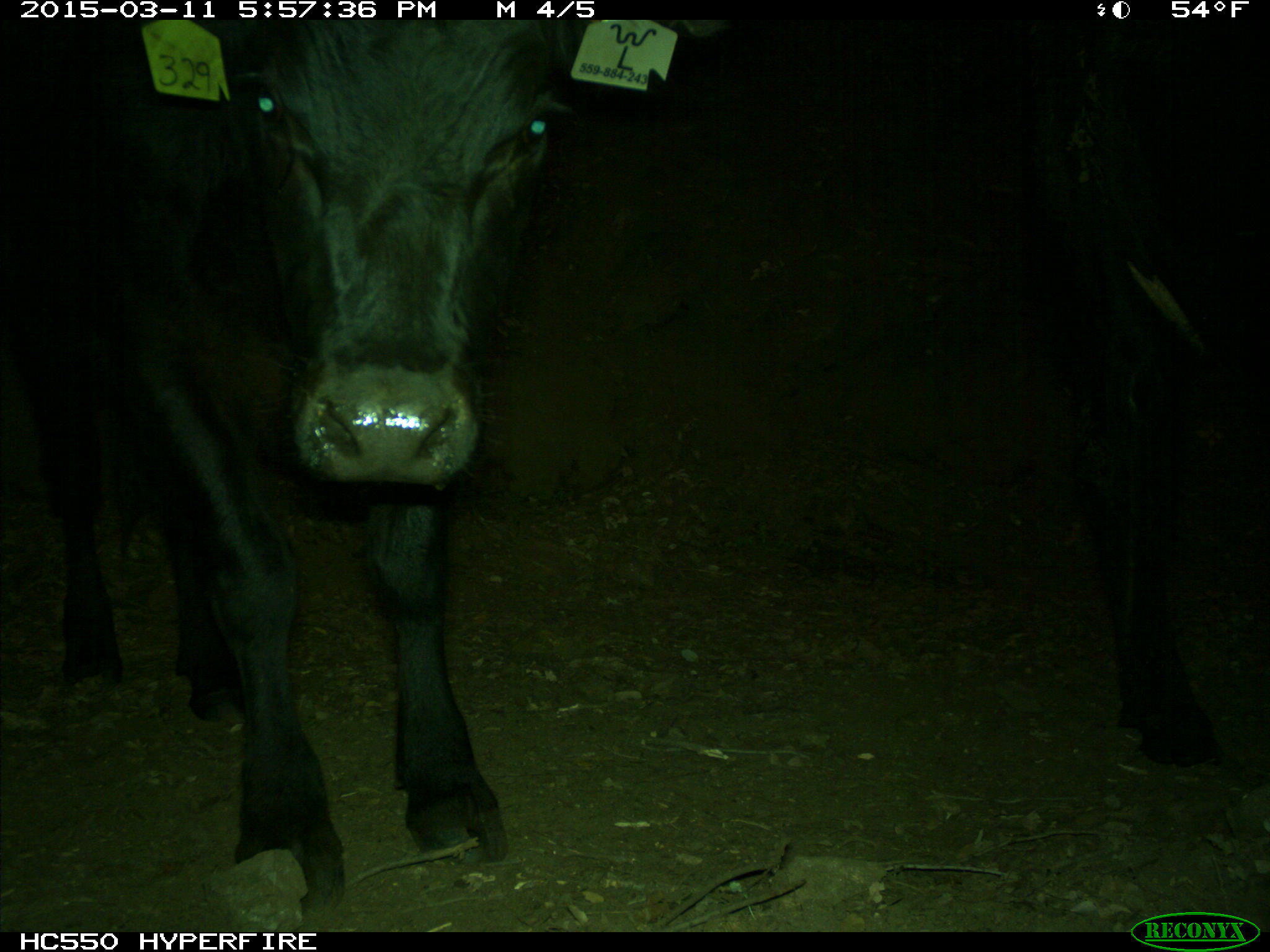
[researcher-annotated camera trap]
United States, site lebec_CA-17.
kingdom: Animalia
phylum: Chordata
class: Mammalia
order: Artiodactyla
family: Bovidae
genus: Bos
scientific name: Bos taurus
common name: domestic cow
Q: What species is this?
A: Bos taurus (domestic cow).